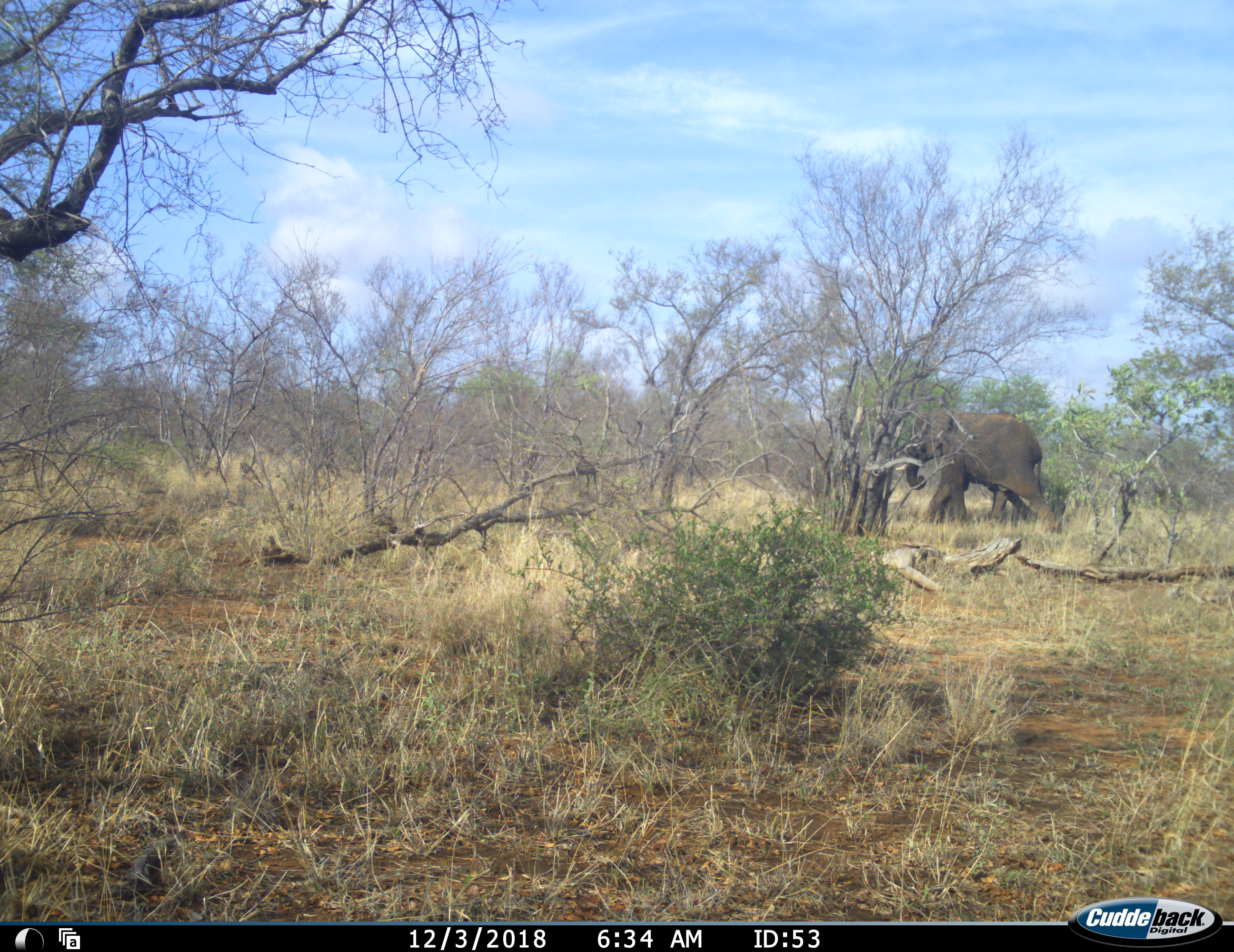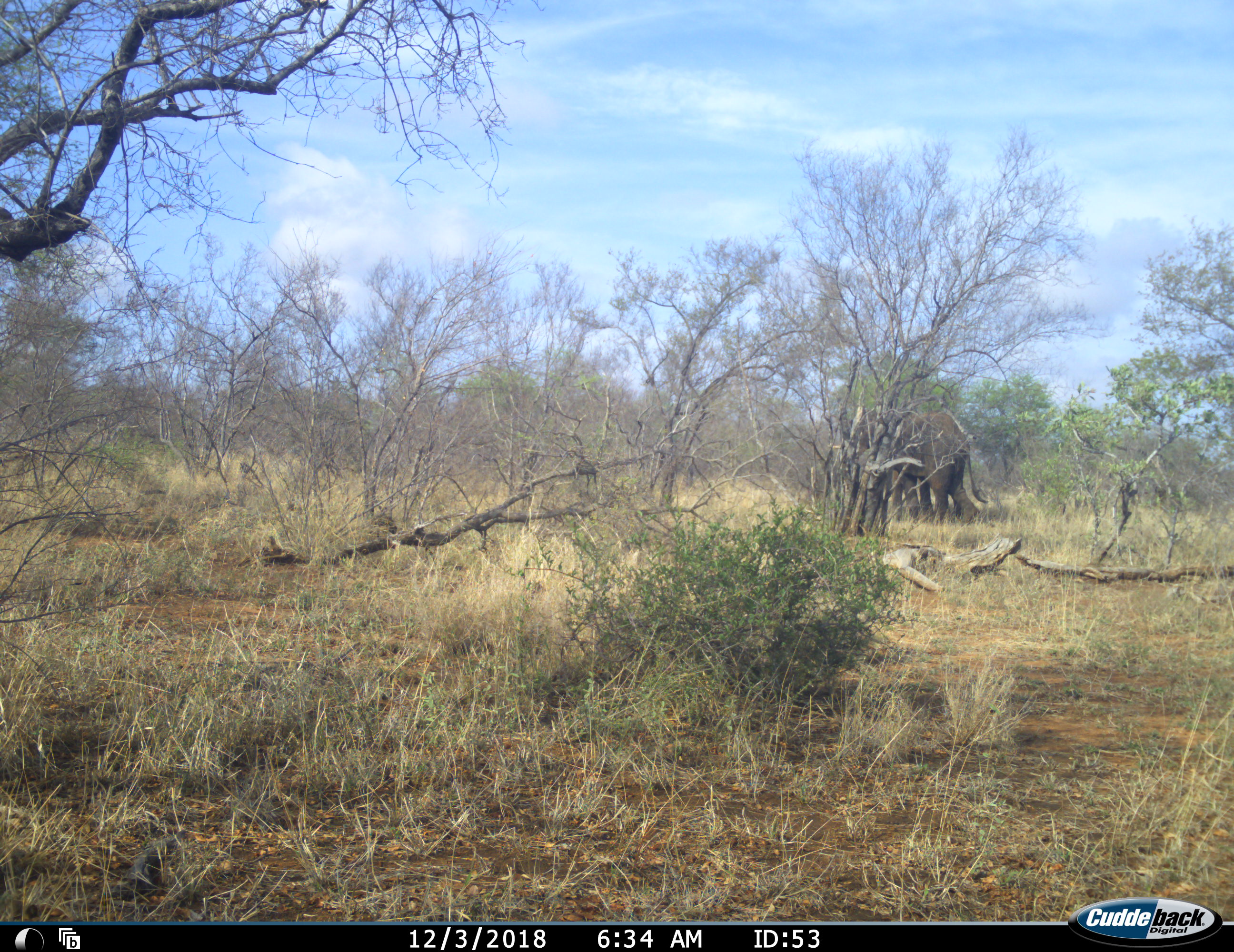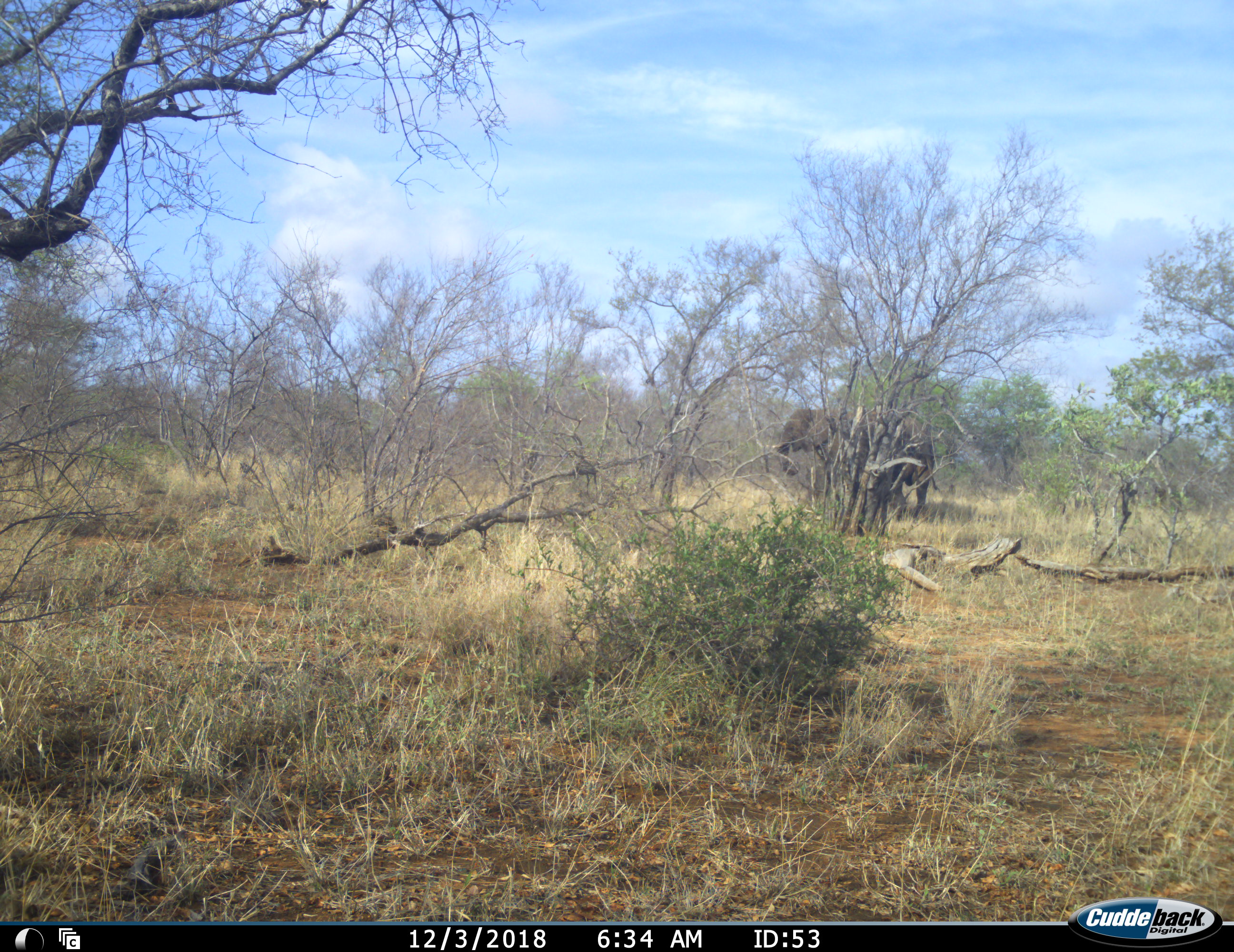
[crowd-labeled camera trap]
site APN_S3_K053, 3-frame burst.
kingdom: Animalia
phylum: Chordata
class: Mammalia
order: Proboscidea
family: Elephantidae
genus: Loxodonta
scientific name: Loxodonta africana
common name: african bush elephant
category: elephant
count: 2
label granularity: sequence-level